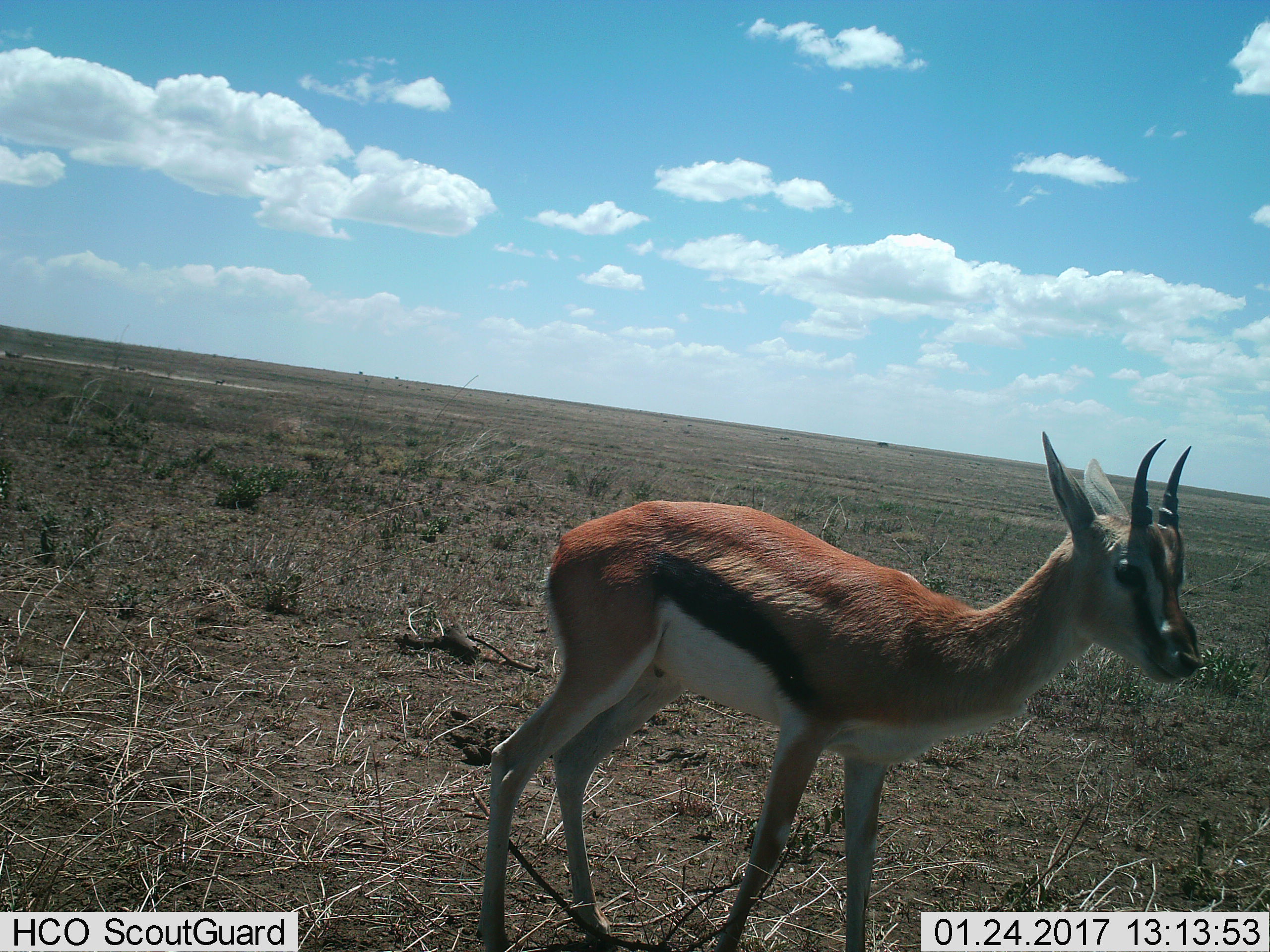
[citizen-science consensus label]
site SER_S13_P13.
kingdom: Animalia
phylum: Chordata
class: Mammalia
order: Artiodactyla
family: Bovidae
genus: Eudorcas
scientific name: Eudorcas thomsonii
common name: thomson's gazelle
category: gazellethomsons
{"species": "gazellethomsons (thomson's gazelle) (Eudorcas thomsonii)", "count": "1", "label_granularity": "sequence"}